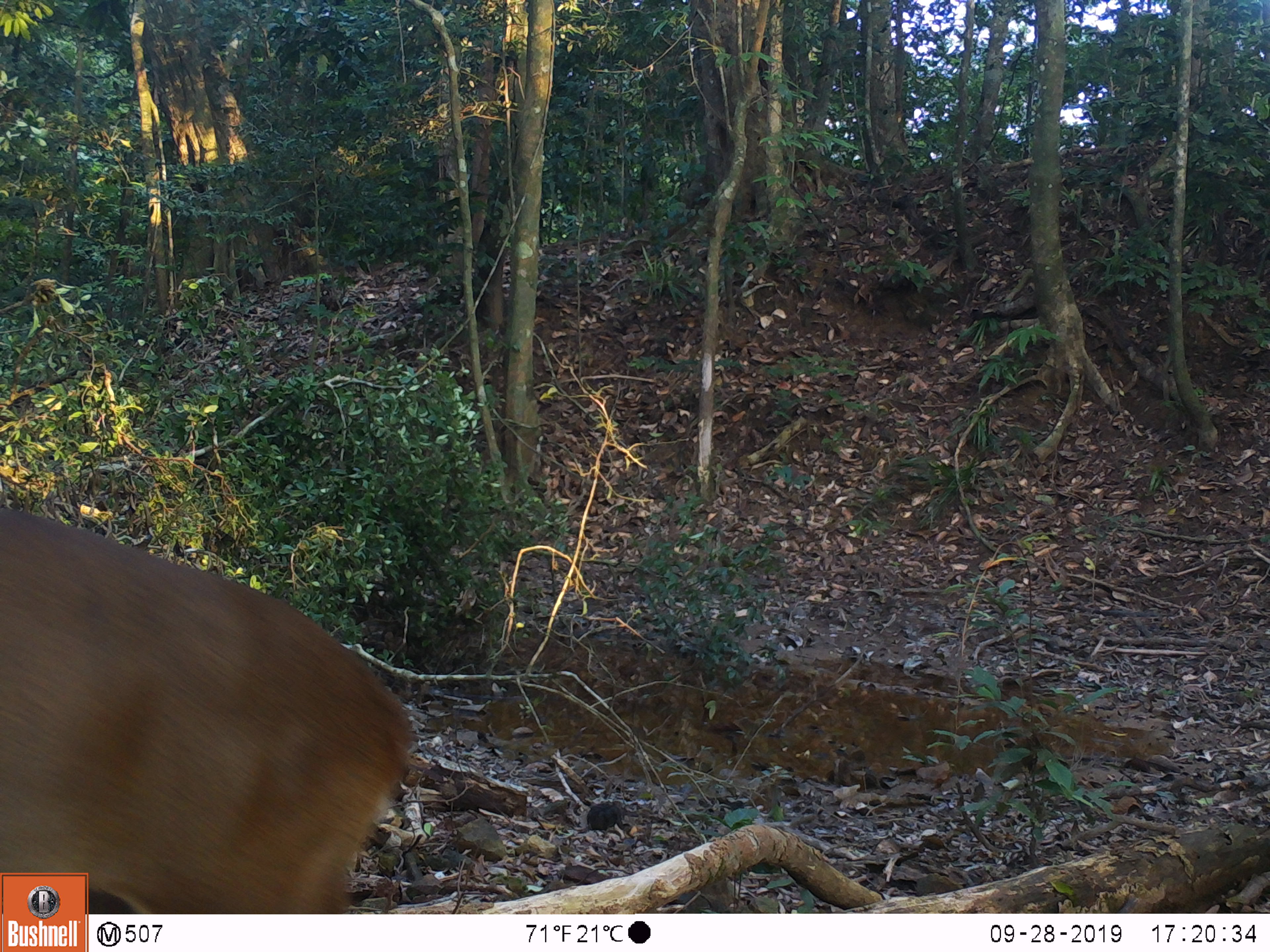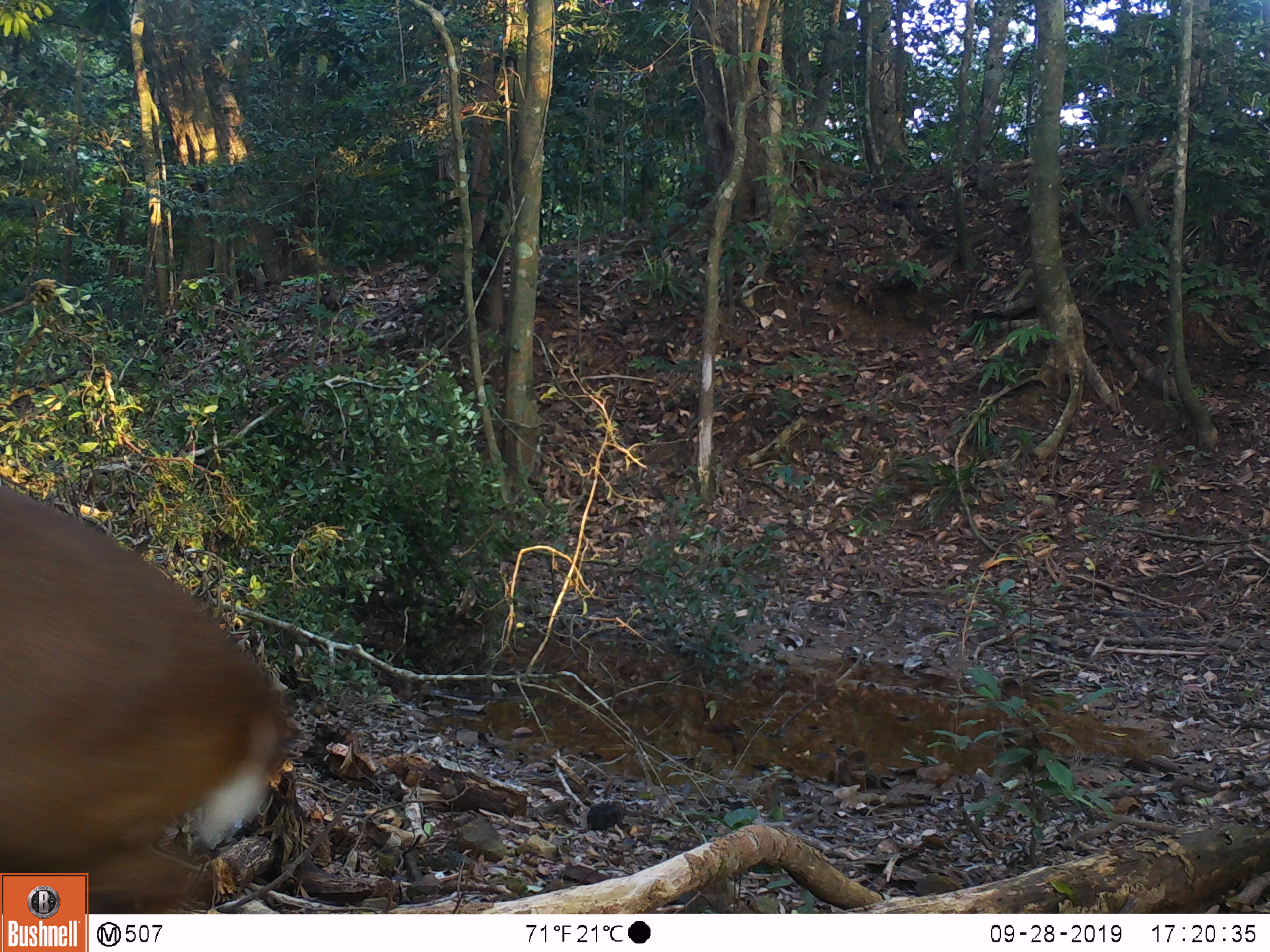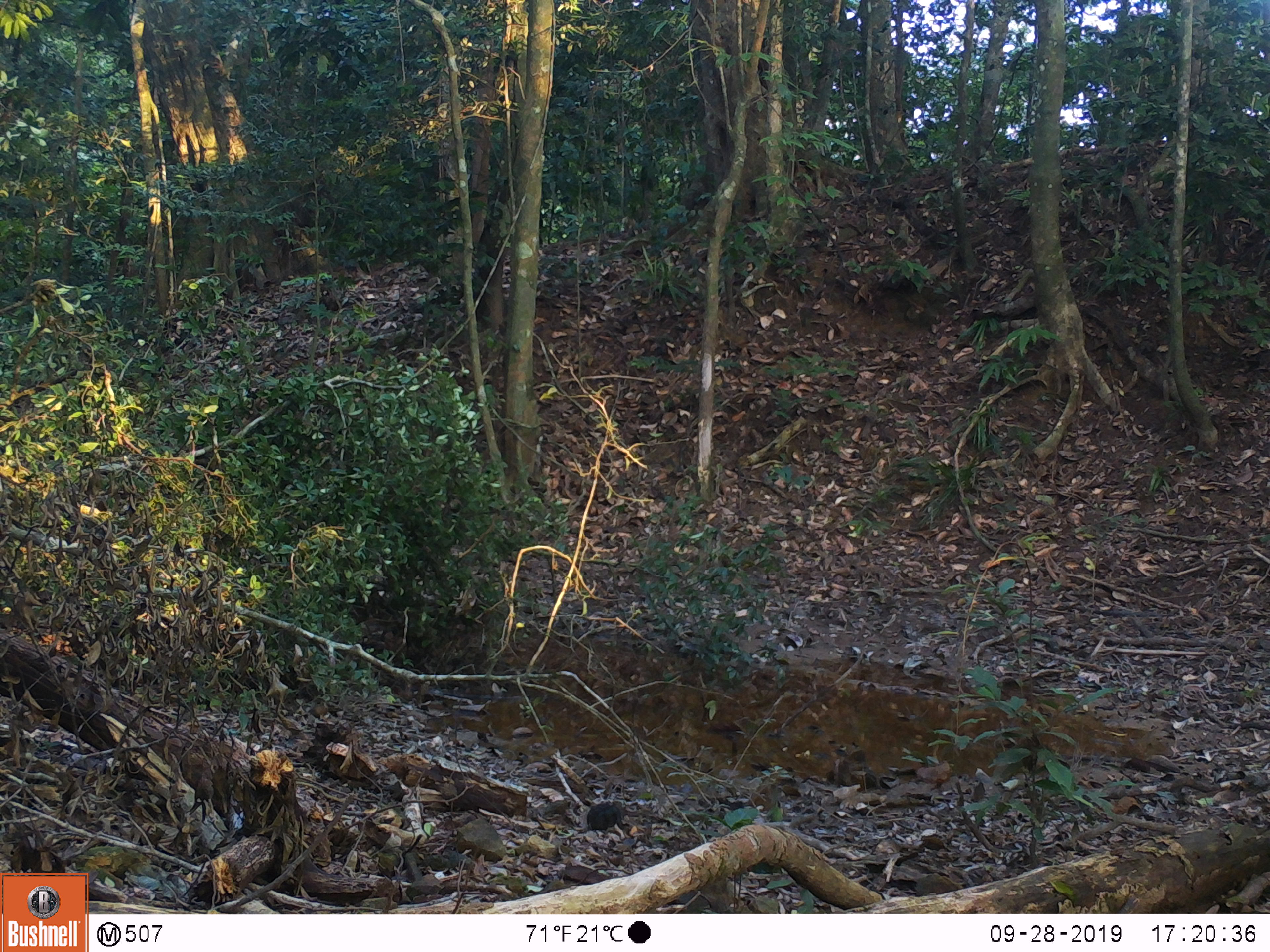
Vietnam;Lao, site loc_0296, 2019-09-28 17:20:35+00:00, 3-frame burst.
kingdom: Animalia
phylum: Chordata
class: Mammalia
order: Artiodactyla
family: Cervidae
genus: Muntiacus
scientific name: Muntiacus vuquangensis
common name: large-antlered muntjac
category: large antlered muntjac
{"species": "large antlered muntjac (large-antlered muntjac) (Muntiacus vuquangensis)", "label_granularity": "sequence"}